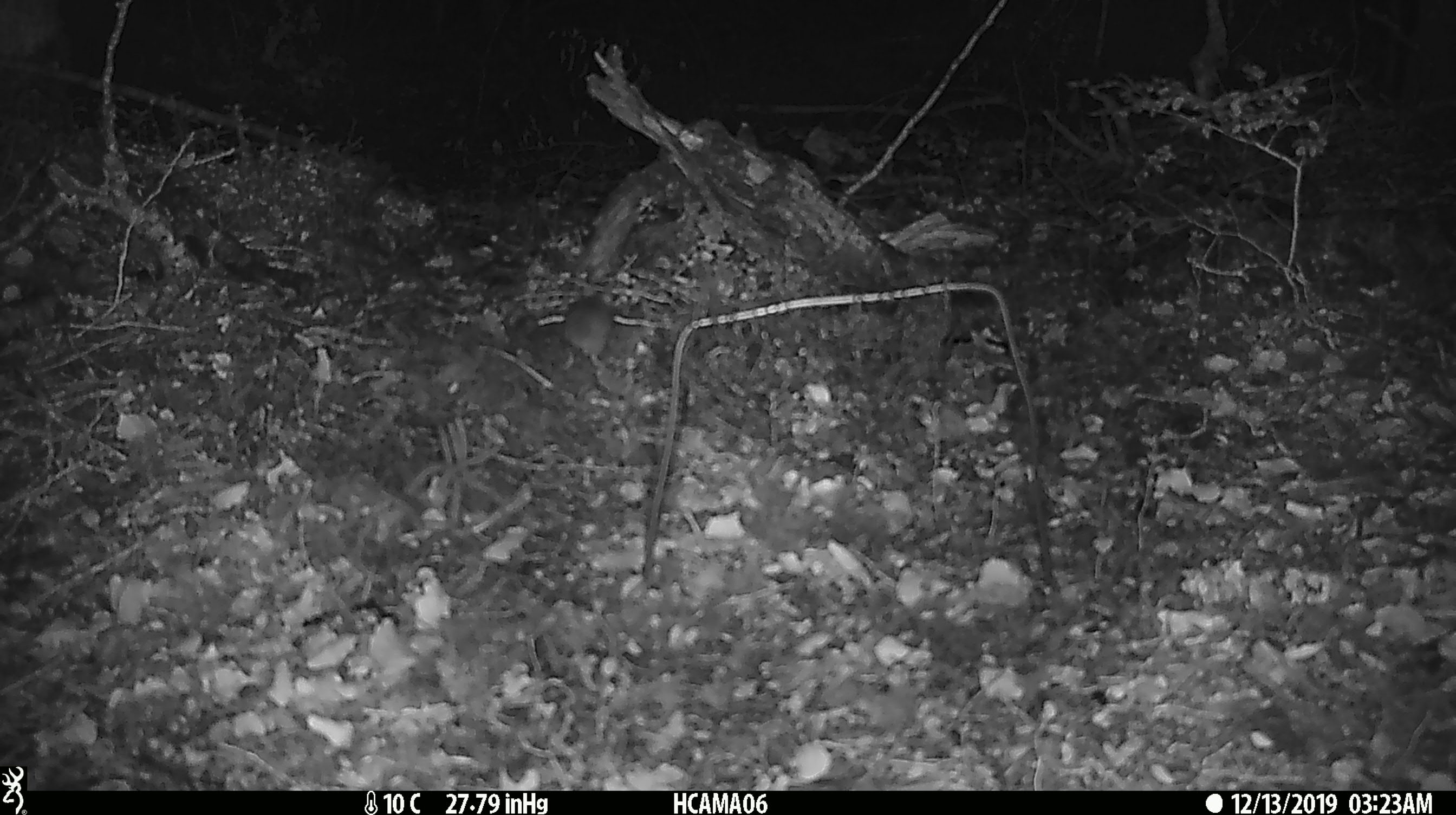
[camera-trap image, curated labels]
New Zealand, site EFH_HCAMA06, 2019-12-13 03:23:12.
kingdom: Animalia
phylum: Chordata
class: Mammalia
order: Rodentia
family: Muridae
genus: Mus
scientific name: Mus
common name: mouse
Mouse (Mus).